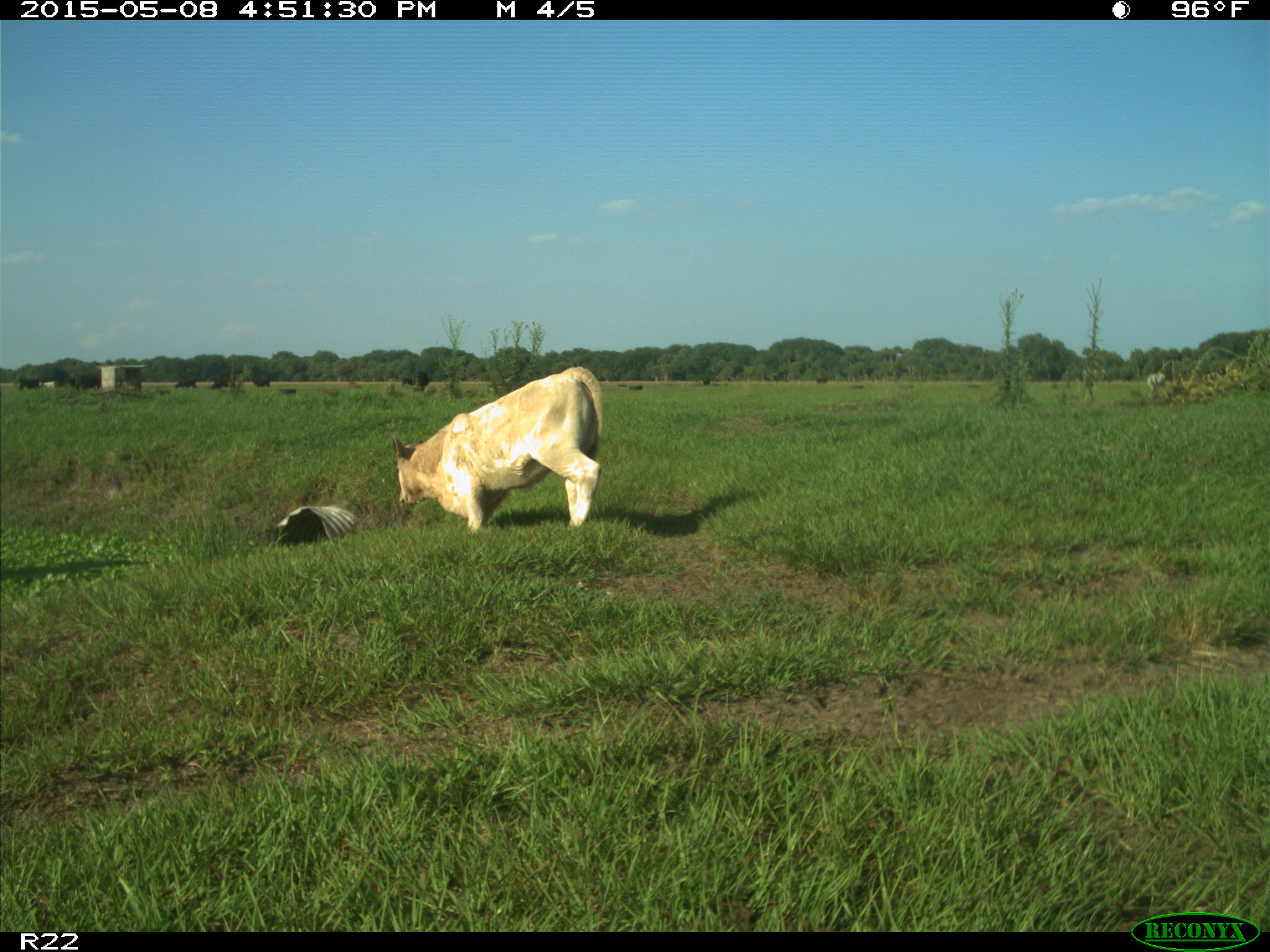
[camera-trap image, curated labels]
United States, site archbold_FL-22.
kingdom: Animalia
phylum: Chordata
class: Mammalia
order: Artiodactyla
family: Bovidae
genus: Bos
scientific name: Bos taurus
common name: domestic cow